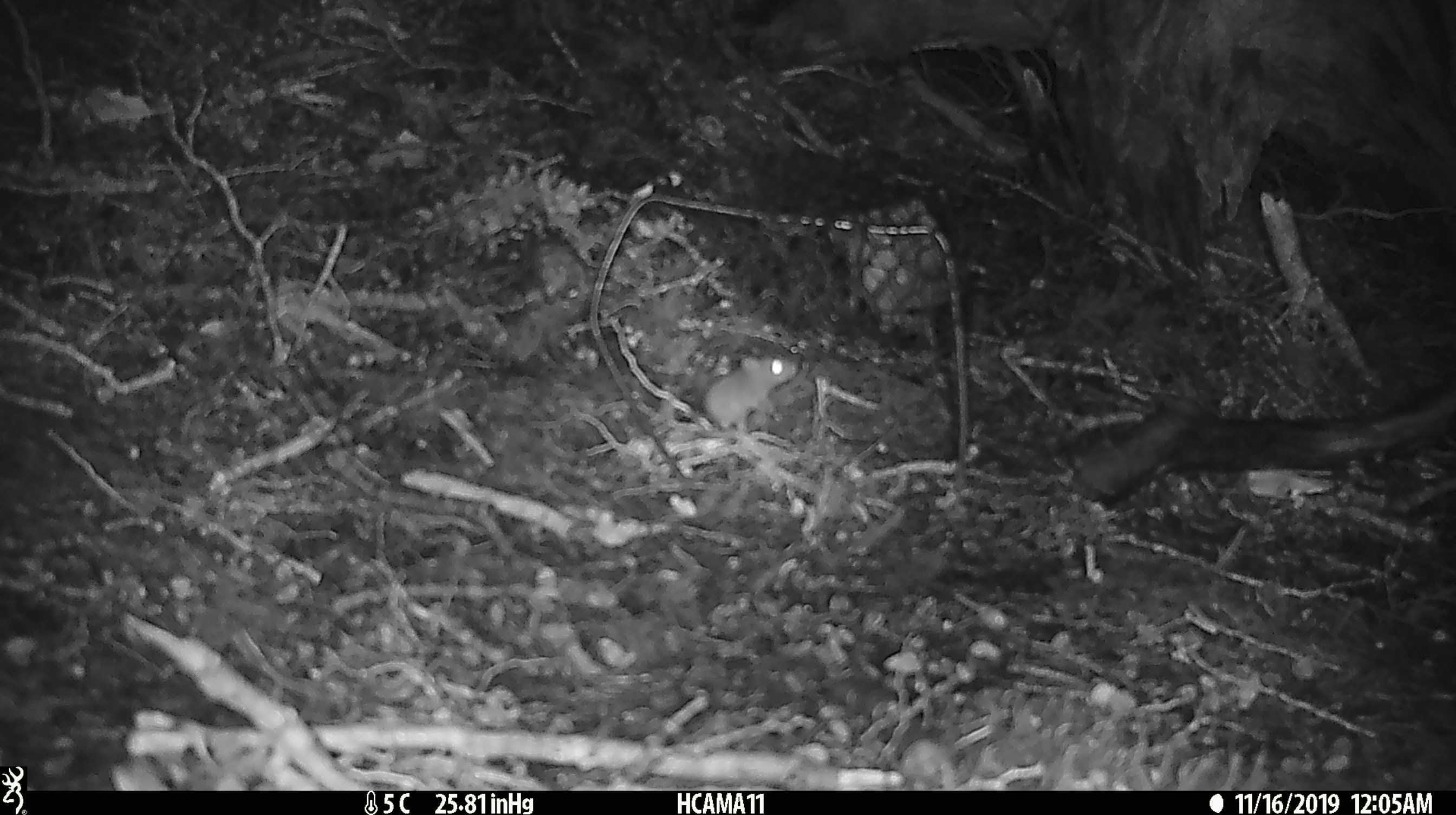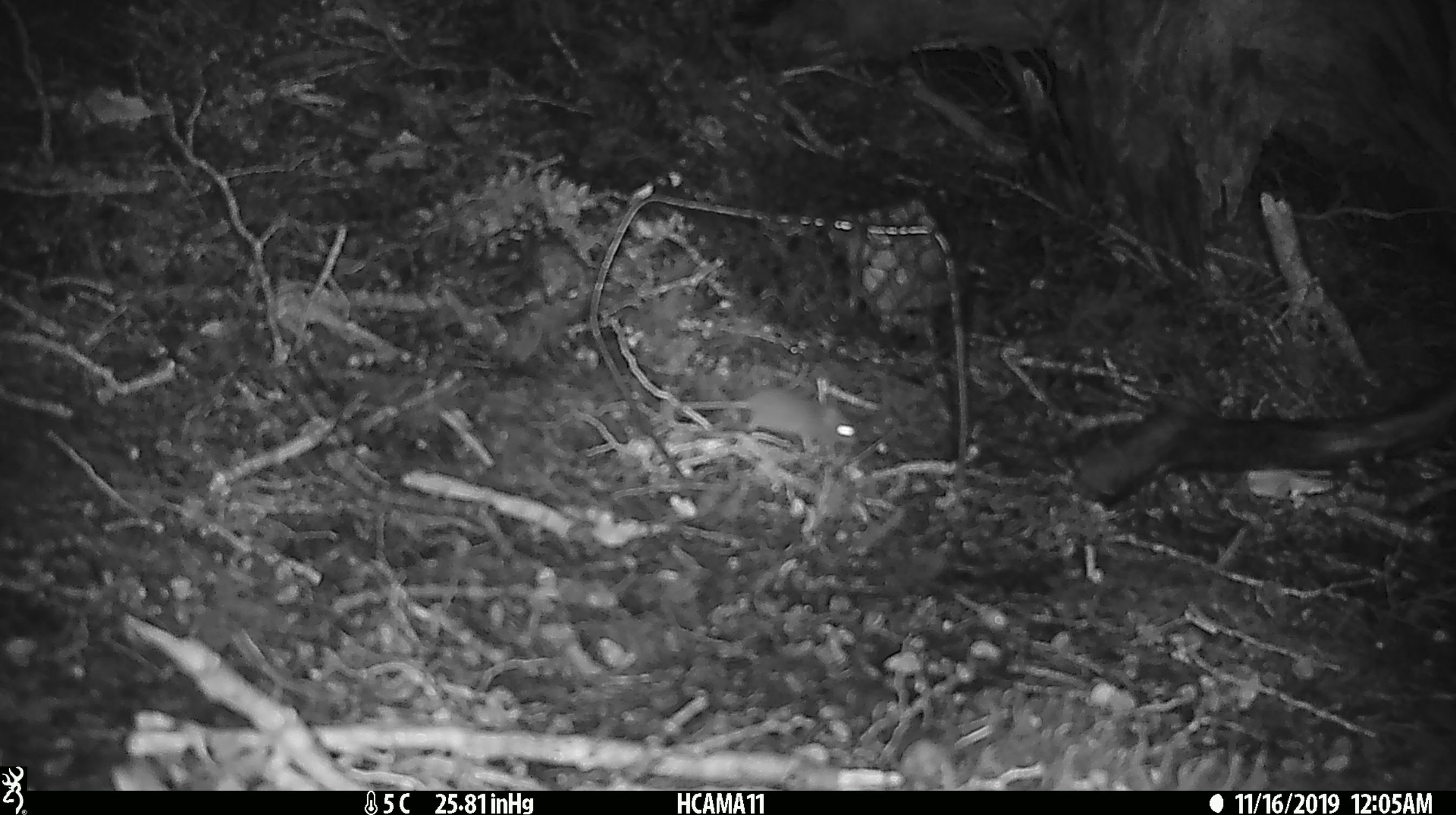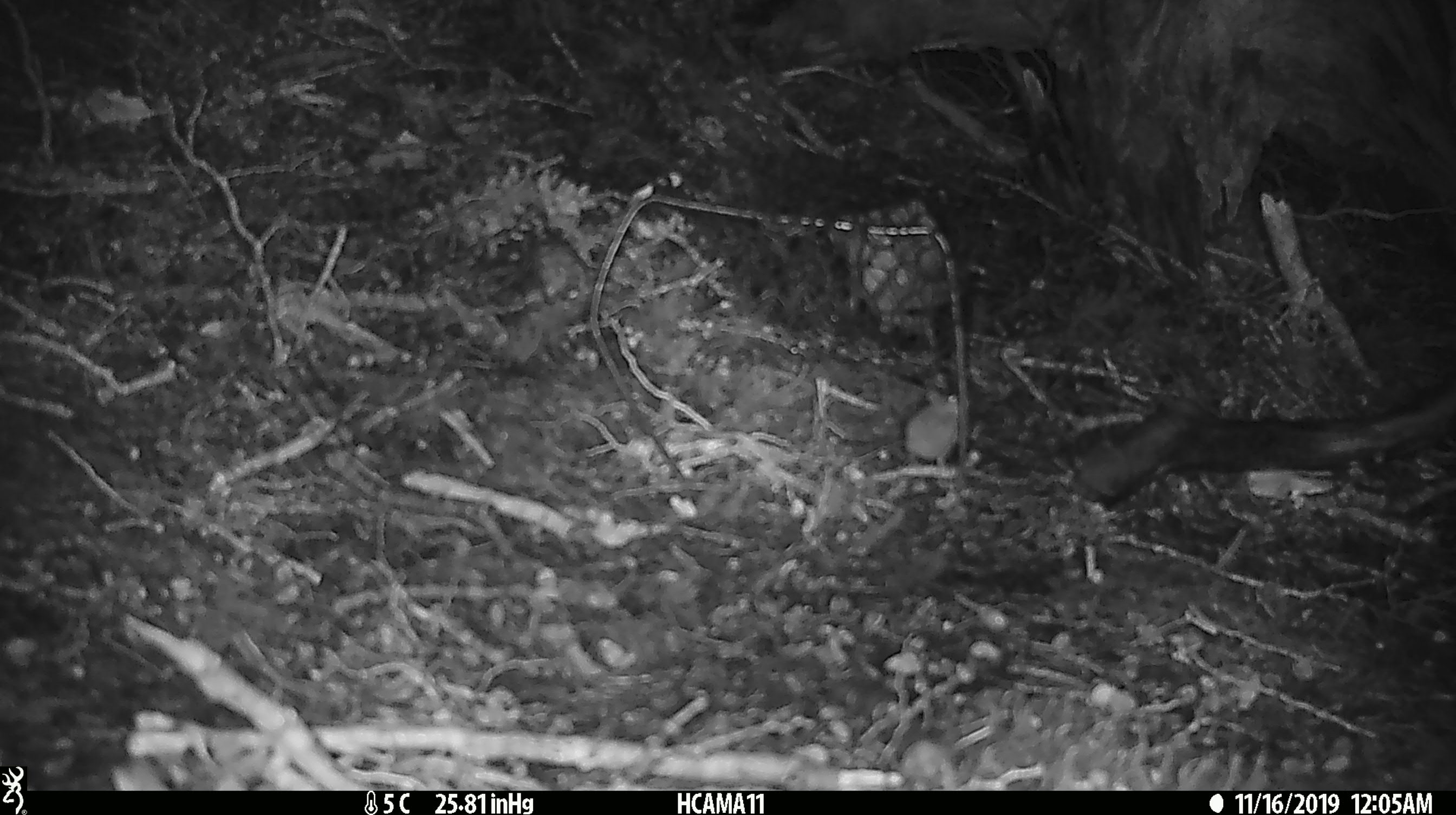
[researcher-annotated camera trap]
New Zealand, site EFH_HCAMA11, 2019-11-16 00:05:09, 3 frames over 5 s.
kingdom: Animalia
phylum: Chordata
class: Mammalia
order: Rodentia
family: Muridae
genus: Mus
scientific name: Mus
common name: mouse